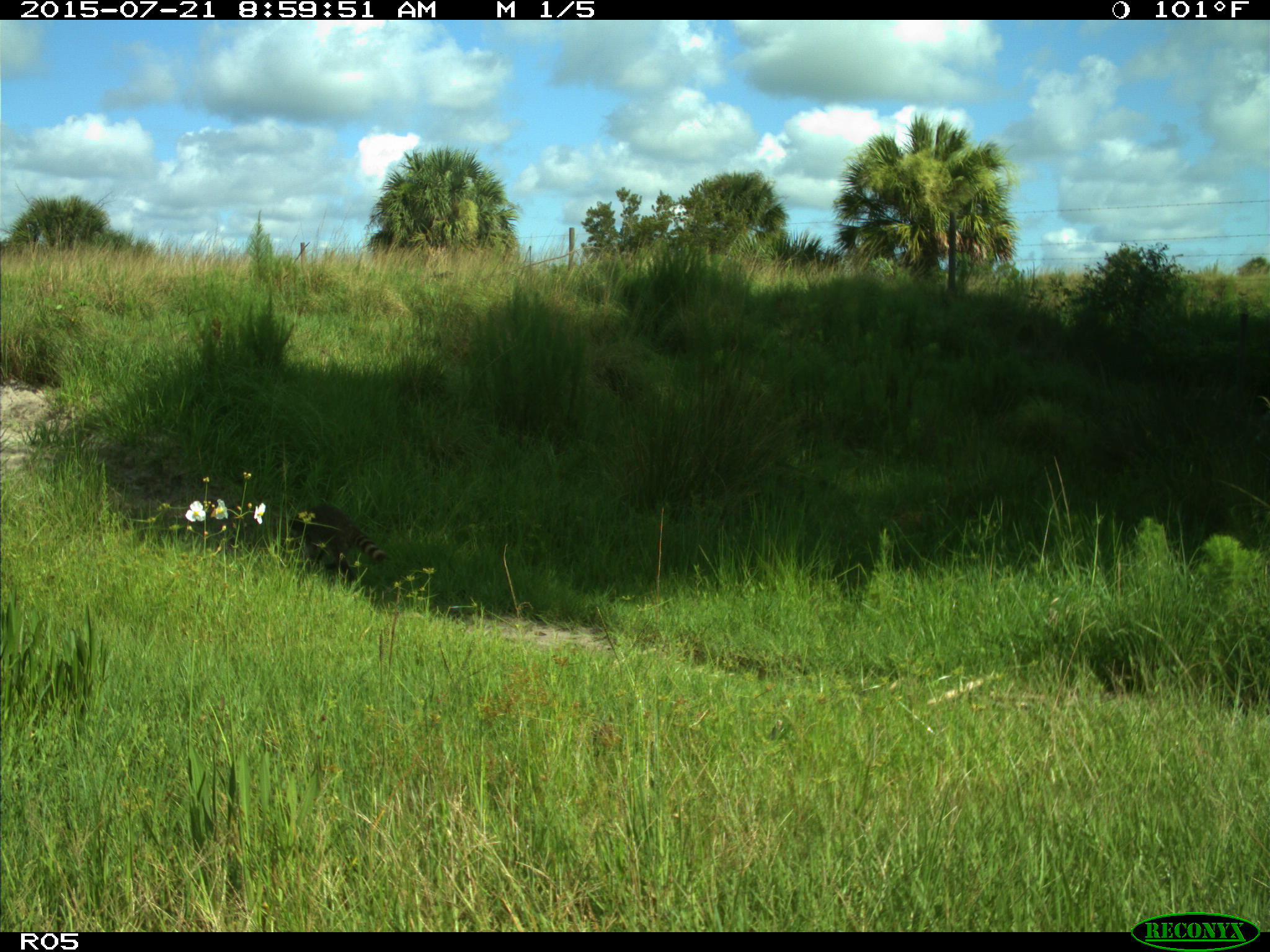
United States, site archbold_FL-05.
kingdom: Animalia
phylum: Chordata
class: Mammalia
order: Carnivora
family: Procyonidae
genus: Procyon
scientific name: Procyon lotor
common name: common raccoon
Procyon lotor (common raccoon).